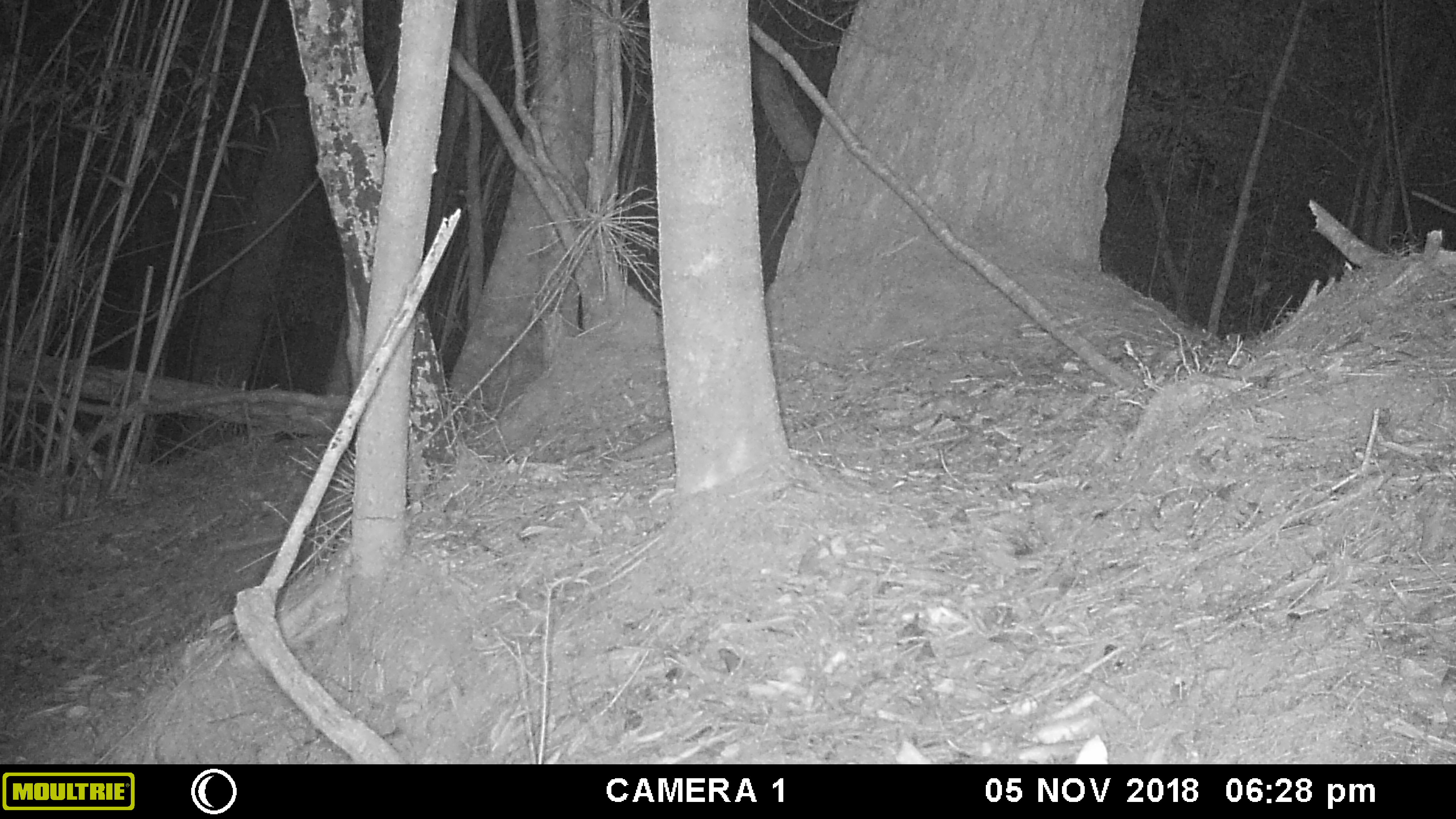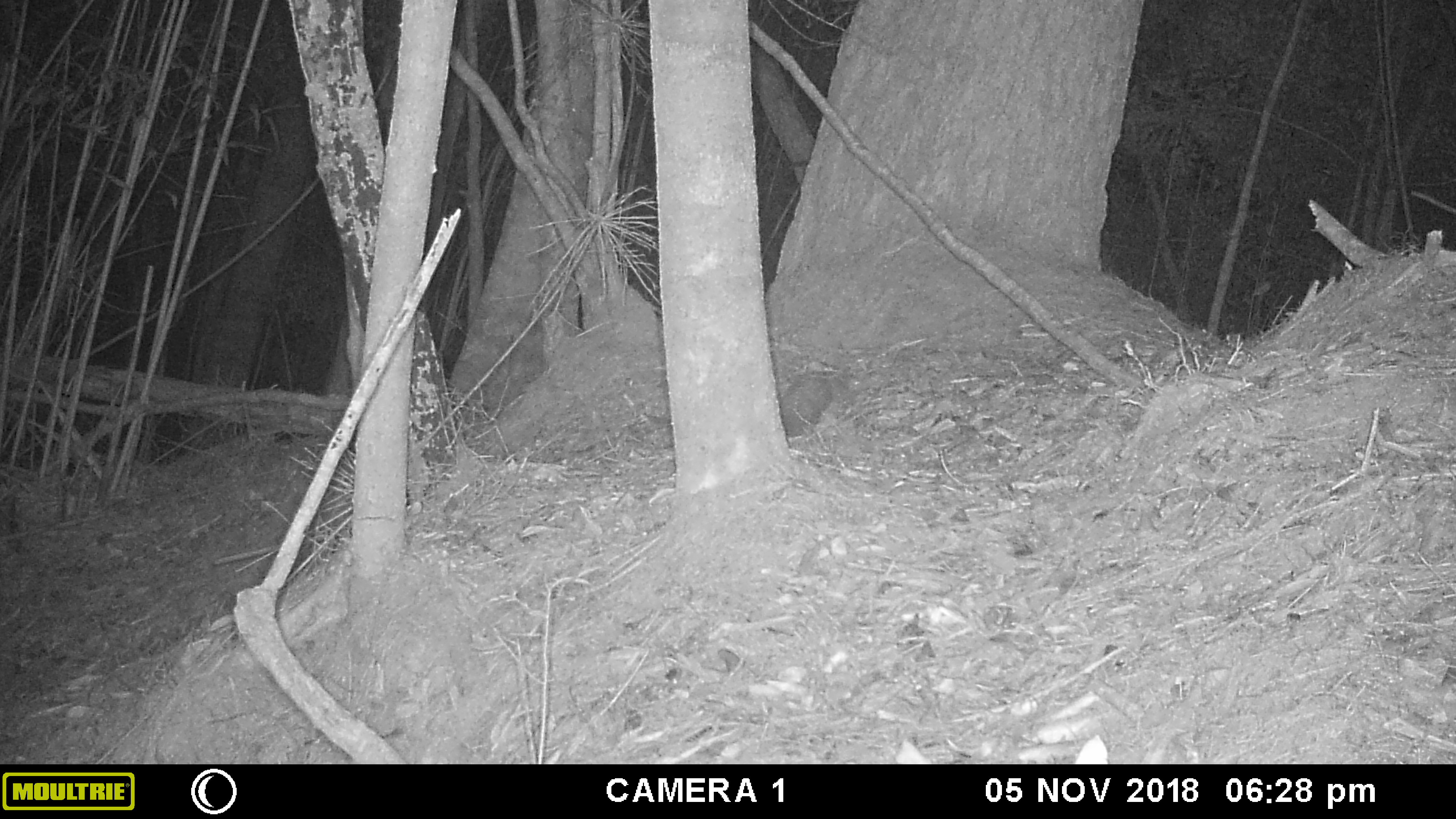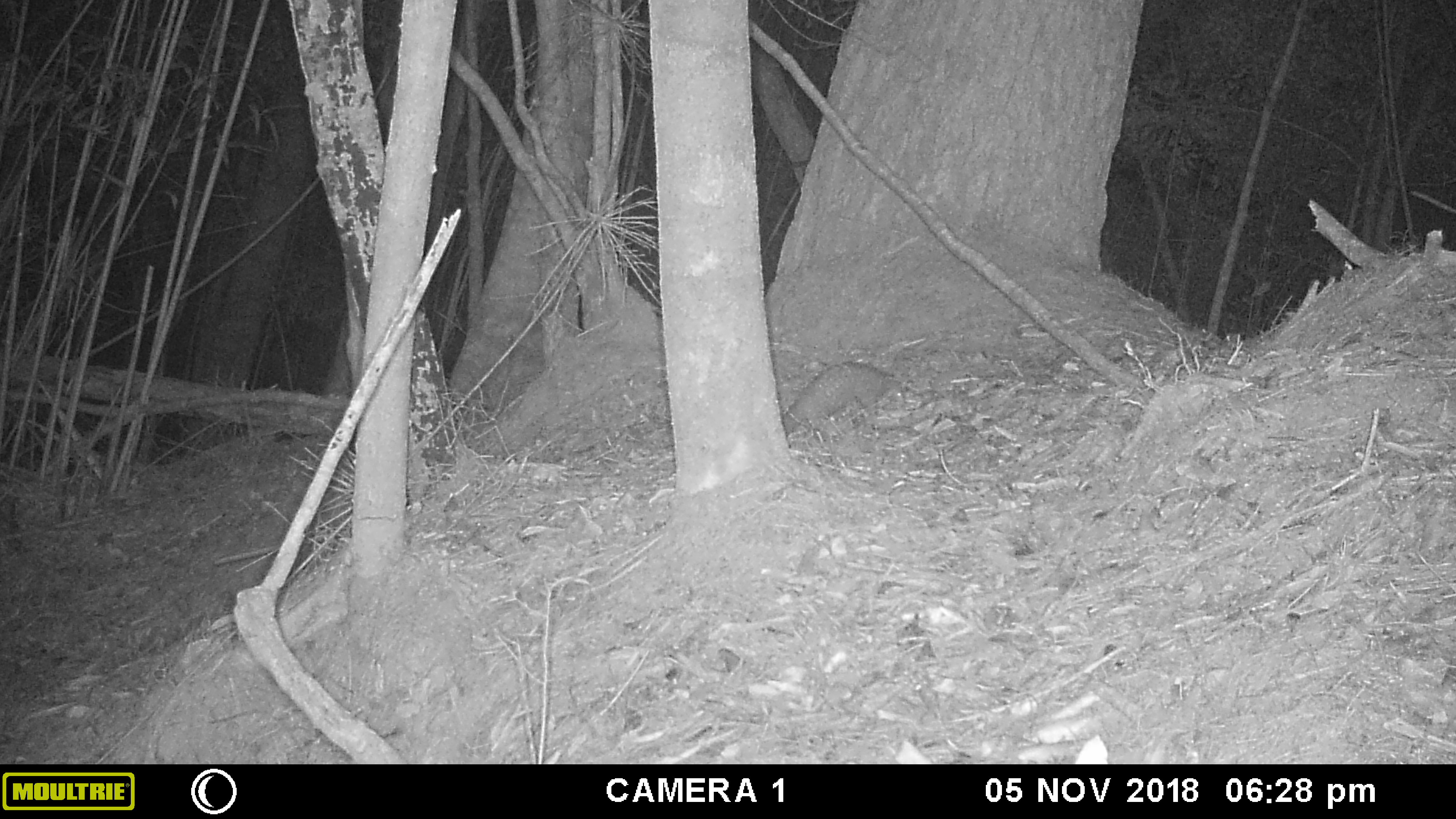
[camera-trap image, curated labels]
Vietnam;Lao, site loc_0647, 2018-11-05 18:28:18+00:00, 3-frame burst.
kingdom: Animalia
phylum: Chordata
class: Mammalia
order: Pholidota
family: Manidae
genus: Manis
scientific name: Manis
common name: asian pangolins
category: pangolin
Pangolin (asian pangolins) (Manis). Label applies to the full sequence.